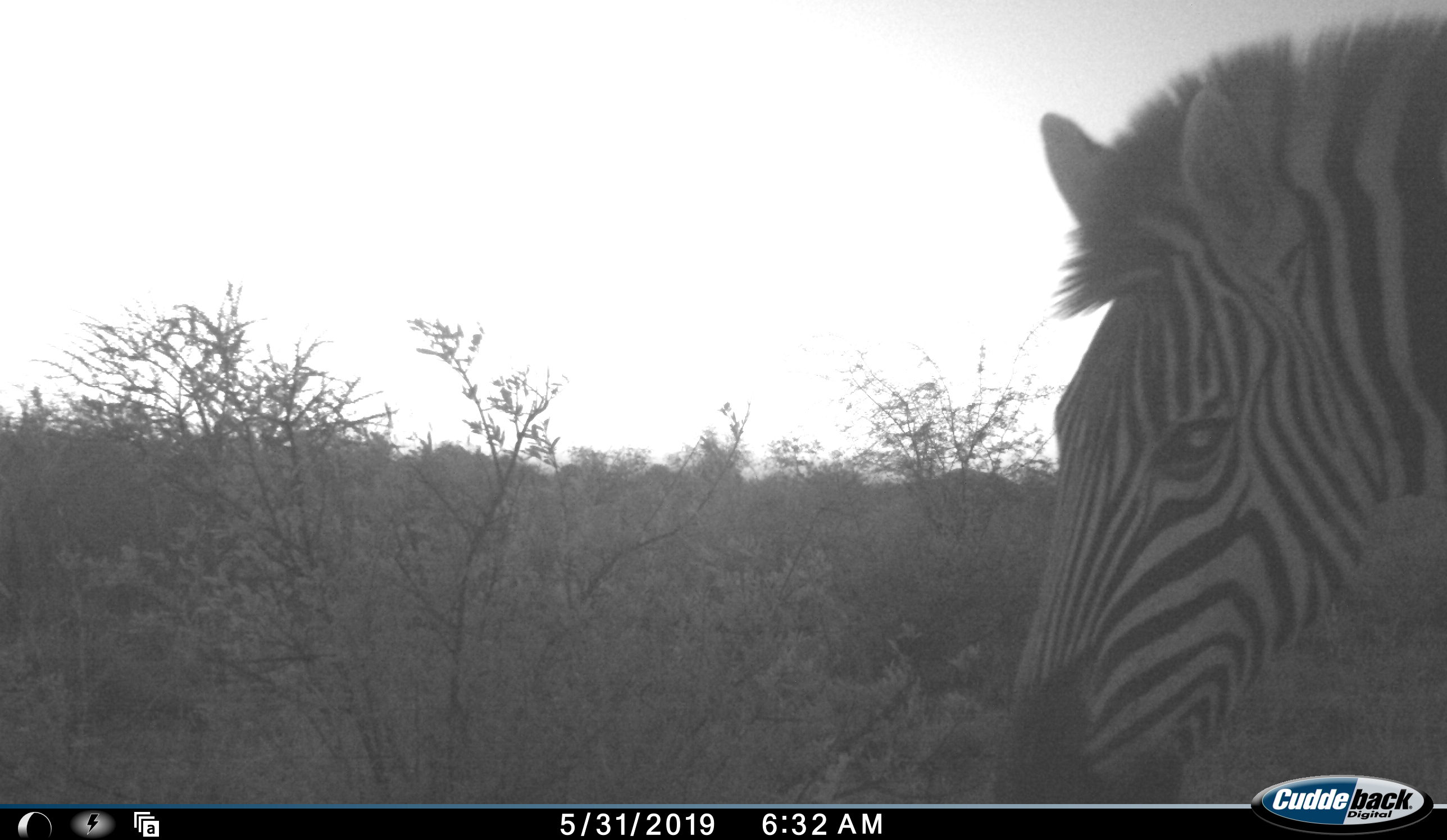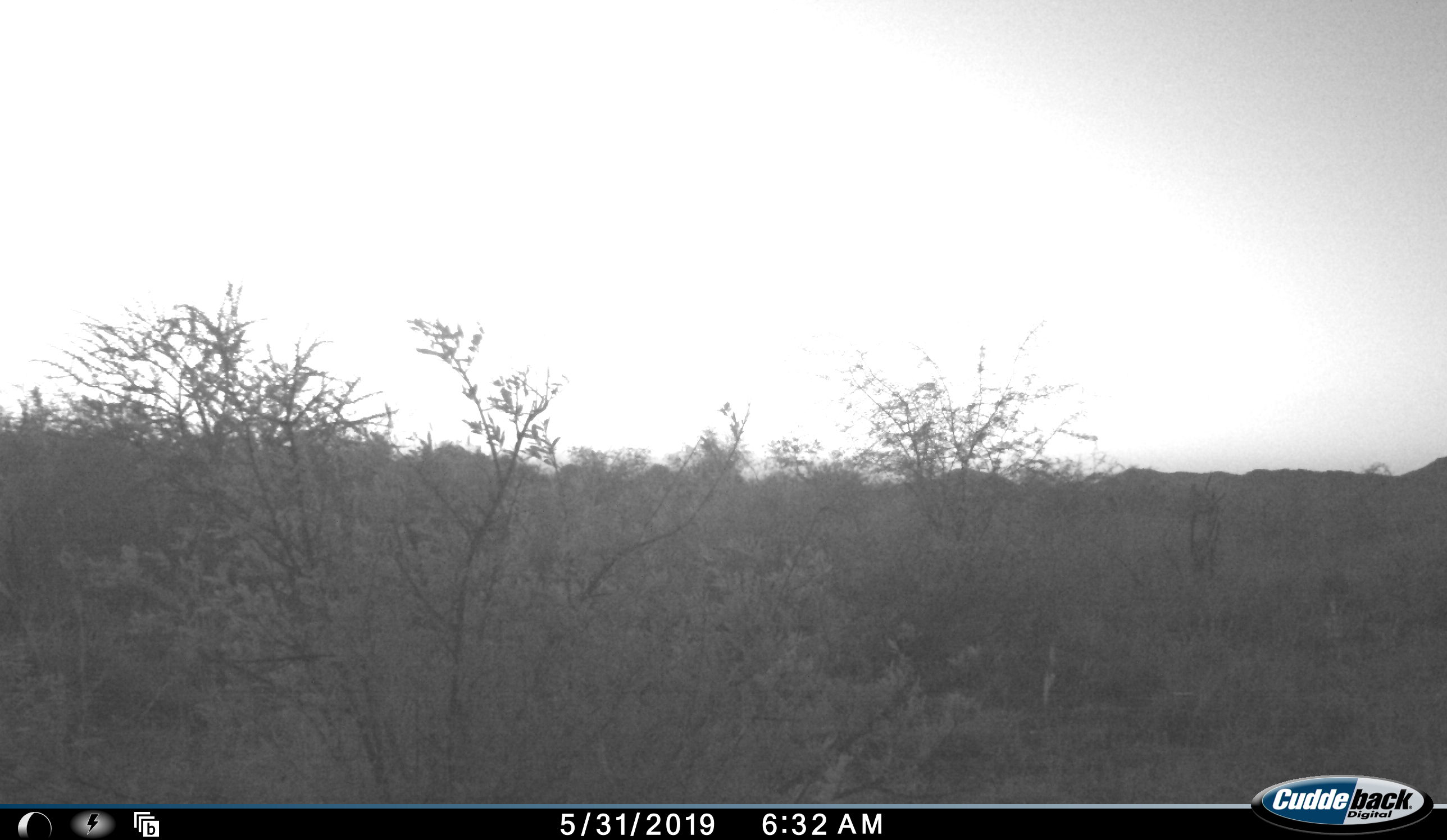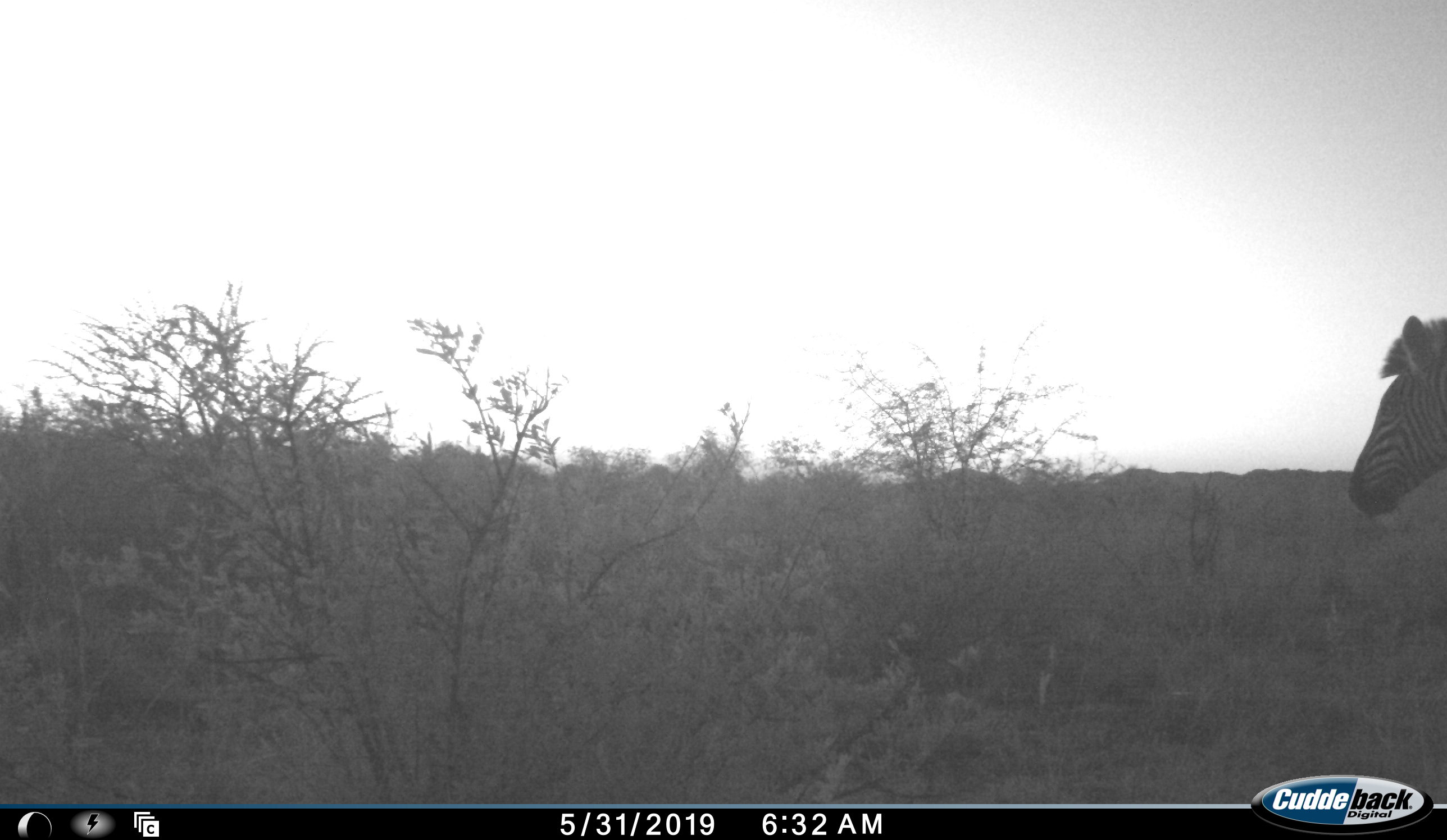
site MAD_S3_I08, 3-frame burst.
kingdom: Animalia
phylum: Chordata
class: Mammalia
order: Perissodactyla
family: Equidae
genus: Equus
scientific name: Equus quagga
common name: plains zebra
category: zebraplains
Zebraplains (plains zebra) (Equus quagga), count 1. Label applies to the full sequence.